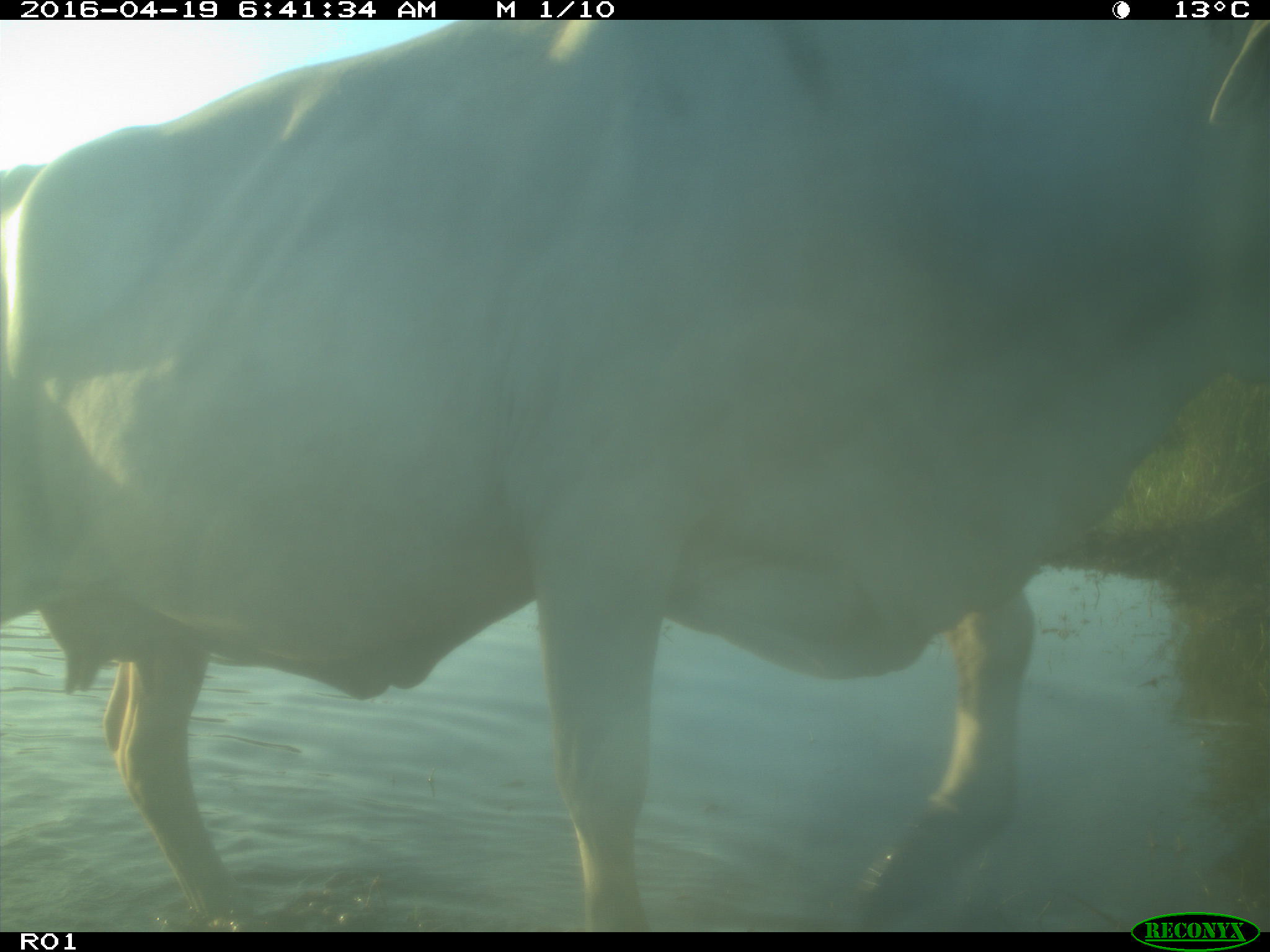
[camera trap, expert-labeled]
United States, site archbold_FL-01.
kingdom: Animalia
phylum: Chordata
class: Mammalia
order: Artiodactyla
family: Bovidae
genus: Bos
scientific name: Bos taurus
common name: domestic cow